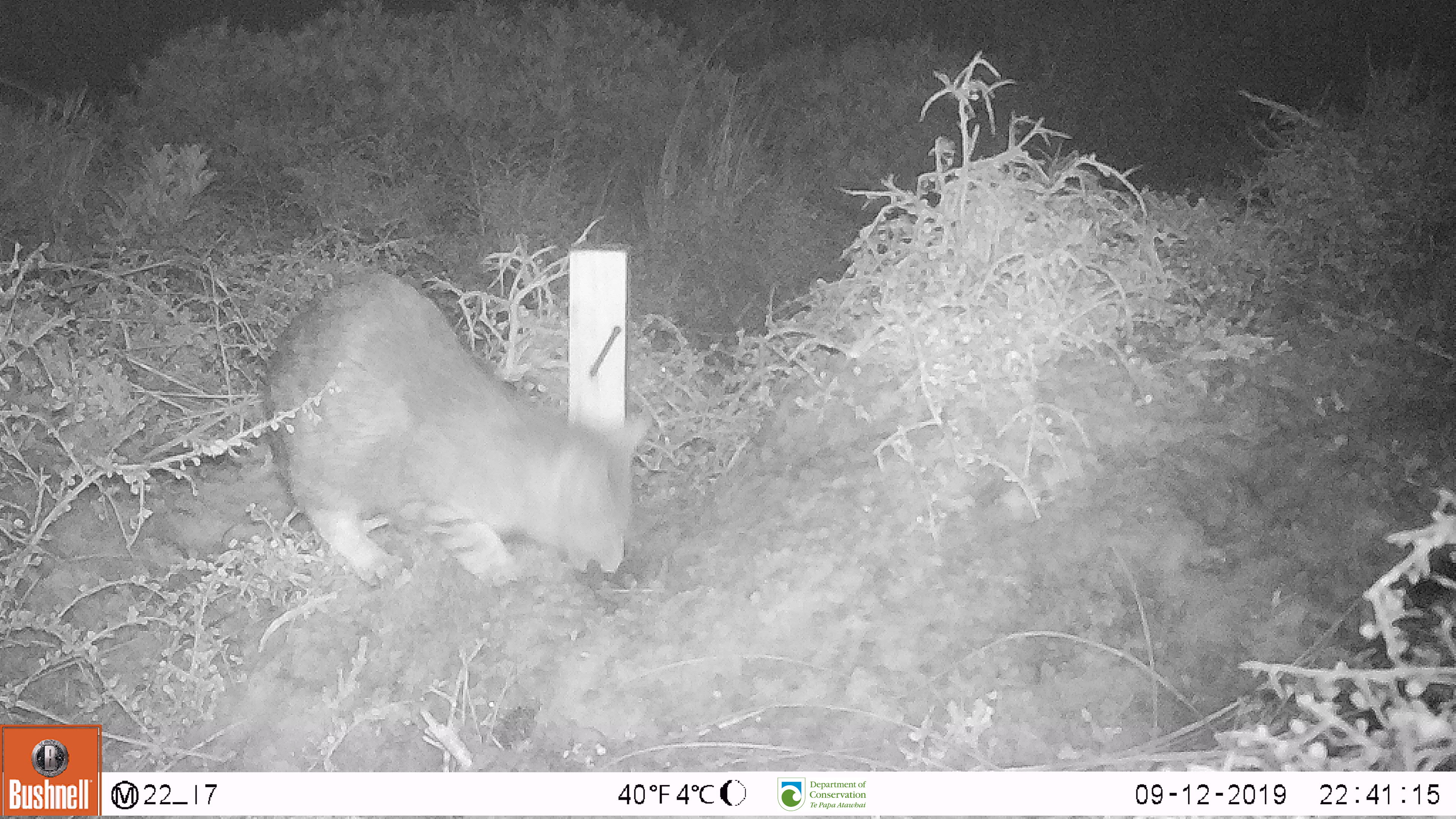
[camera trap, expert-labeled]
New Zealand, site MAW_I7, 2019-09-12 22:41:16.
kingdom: Animalia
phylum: Chordata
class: Mammalia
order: Carnivora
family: Felidae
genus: Felis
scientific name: Felis catus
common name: domestic cat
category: cat